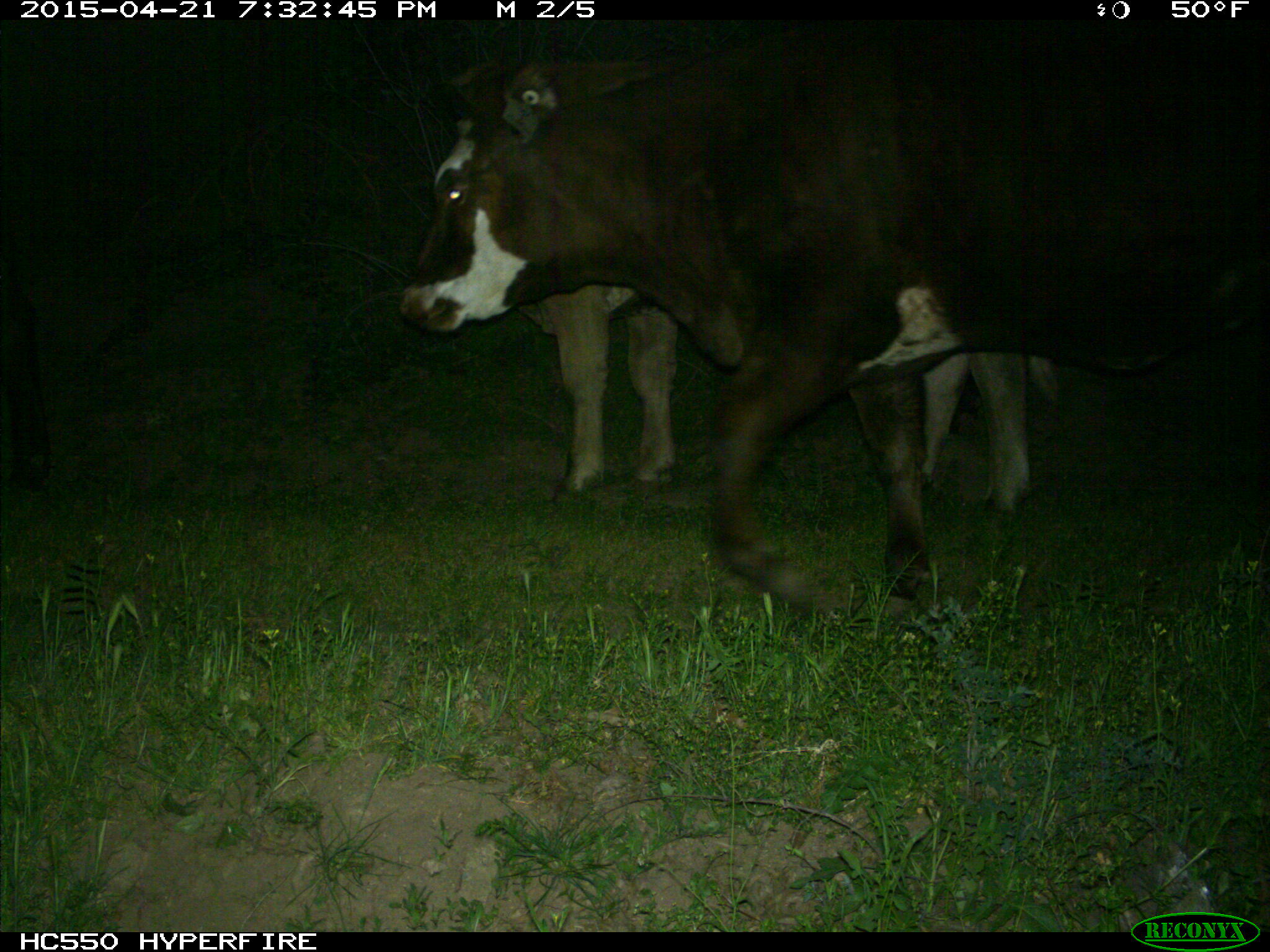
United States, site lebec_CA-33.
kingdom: Animalia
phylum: Chordata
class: Mammalia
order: Artiodactyla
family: Bovidae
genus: Bos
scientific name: Bos taurus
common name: domestic cow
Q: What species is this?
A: Bos taurus (domestic cow).